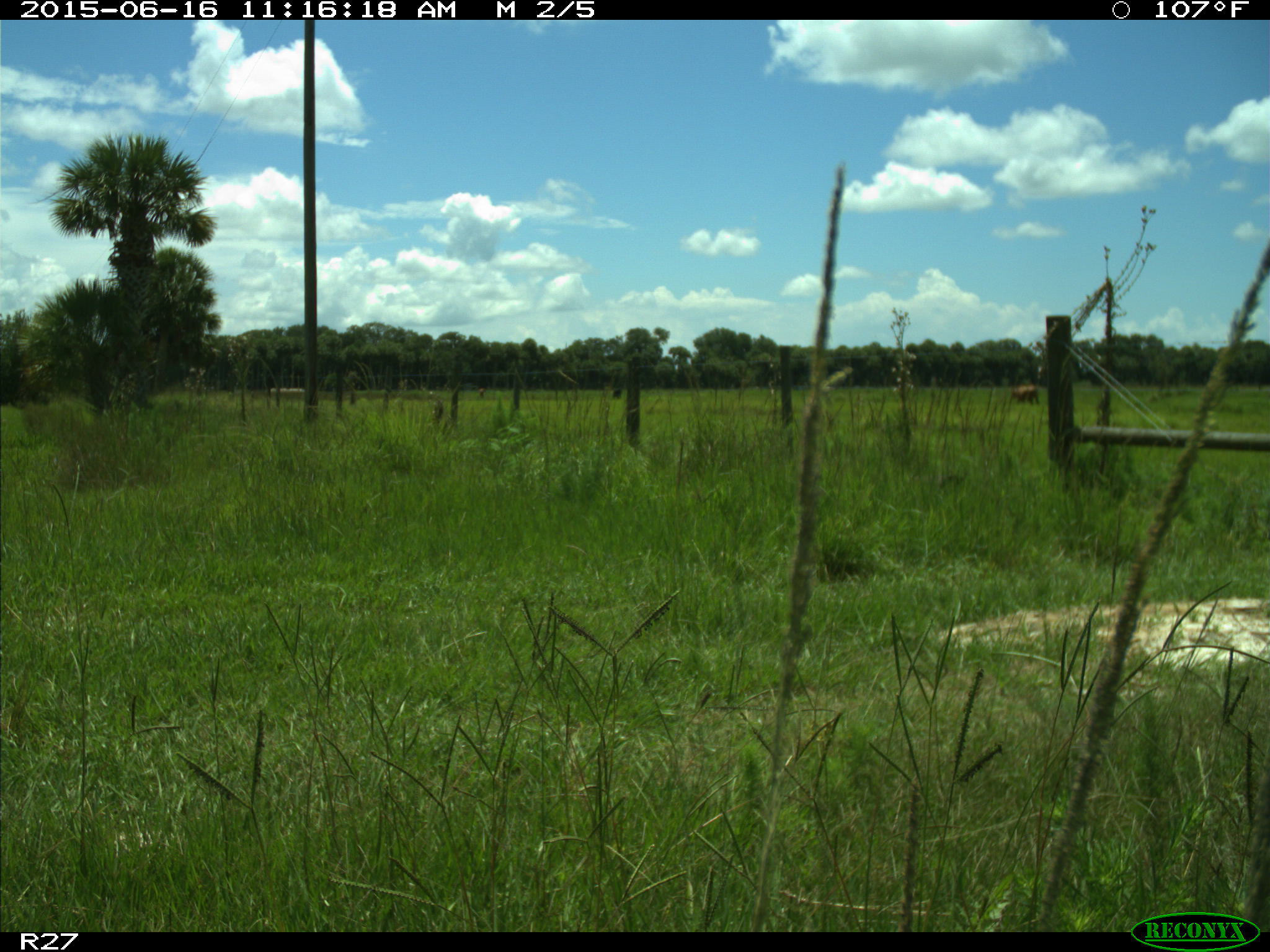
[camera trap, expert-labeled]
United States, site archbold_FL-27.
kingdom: Animalia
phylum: Chordata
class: Mammalia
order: Artiodactyla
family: Bovidae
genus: Bos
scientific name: Bos taurus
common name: domestic cow